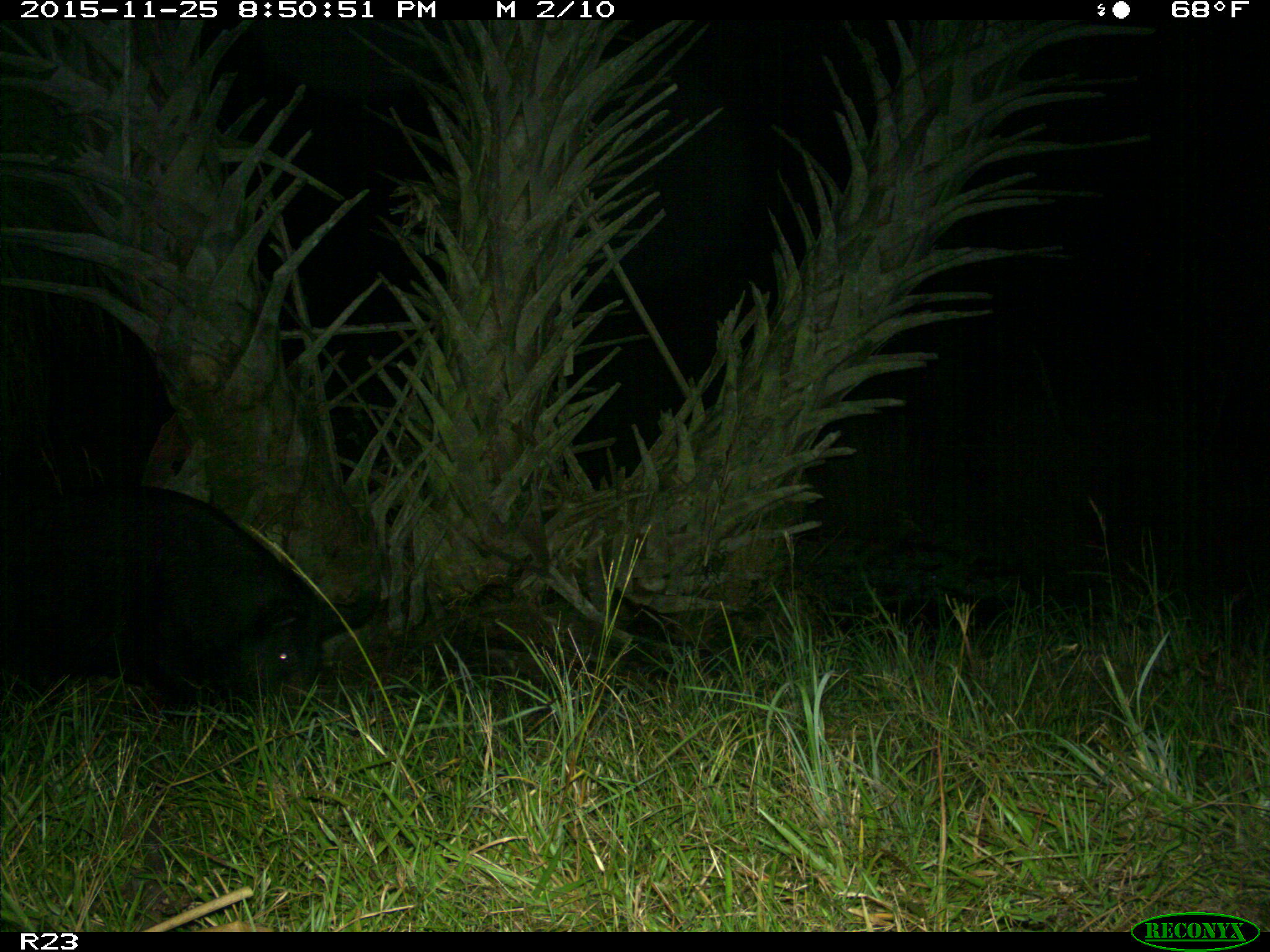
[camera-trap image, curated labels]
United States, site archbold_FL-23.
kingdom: Animalia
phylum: Chordata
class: Mammalia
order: Artiodactyla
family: Suidae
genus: Sus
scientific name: Sus scrofa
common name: wild boar